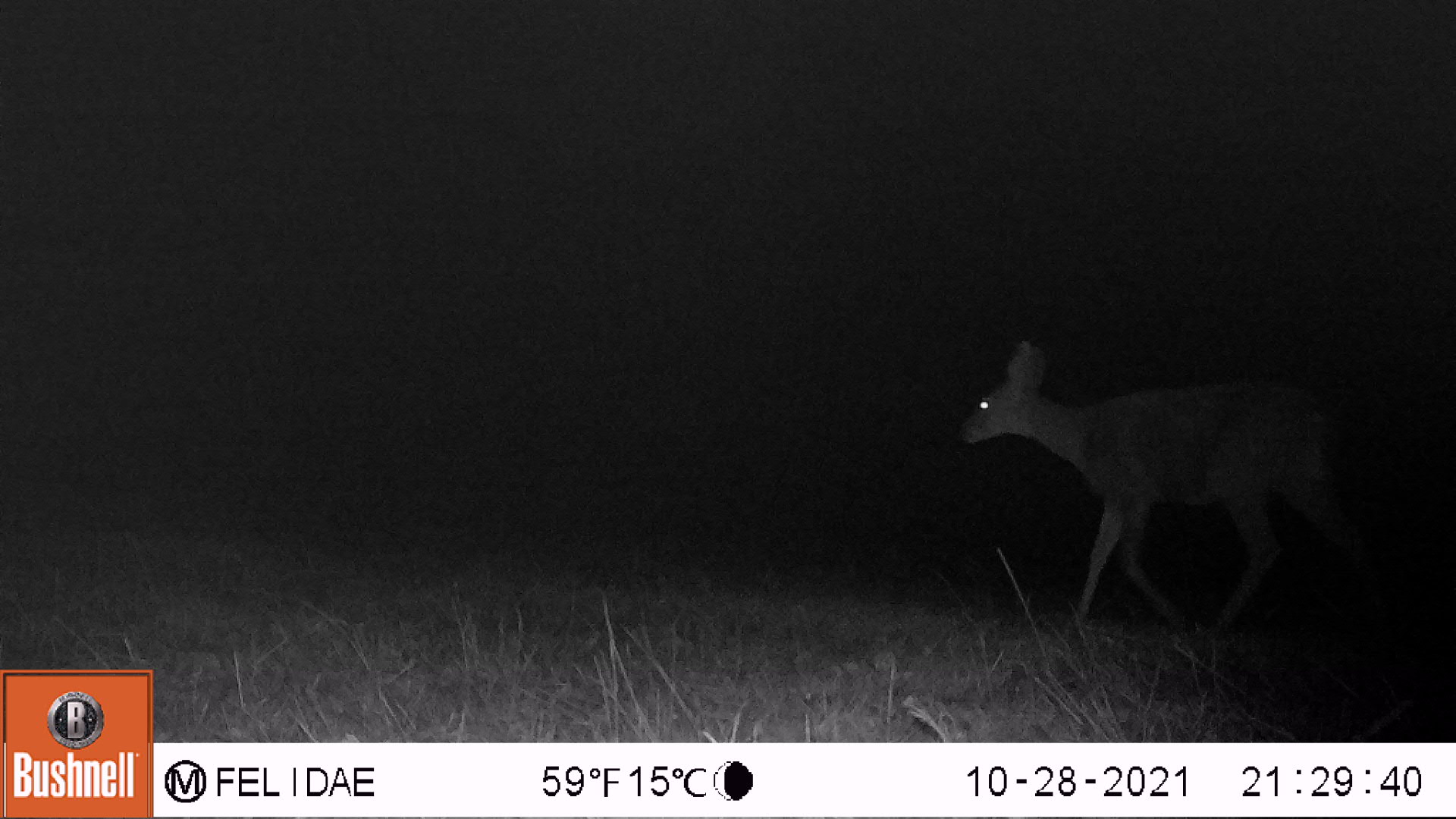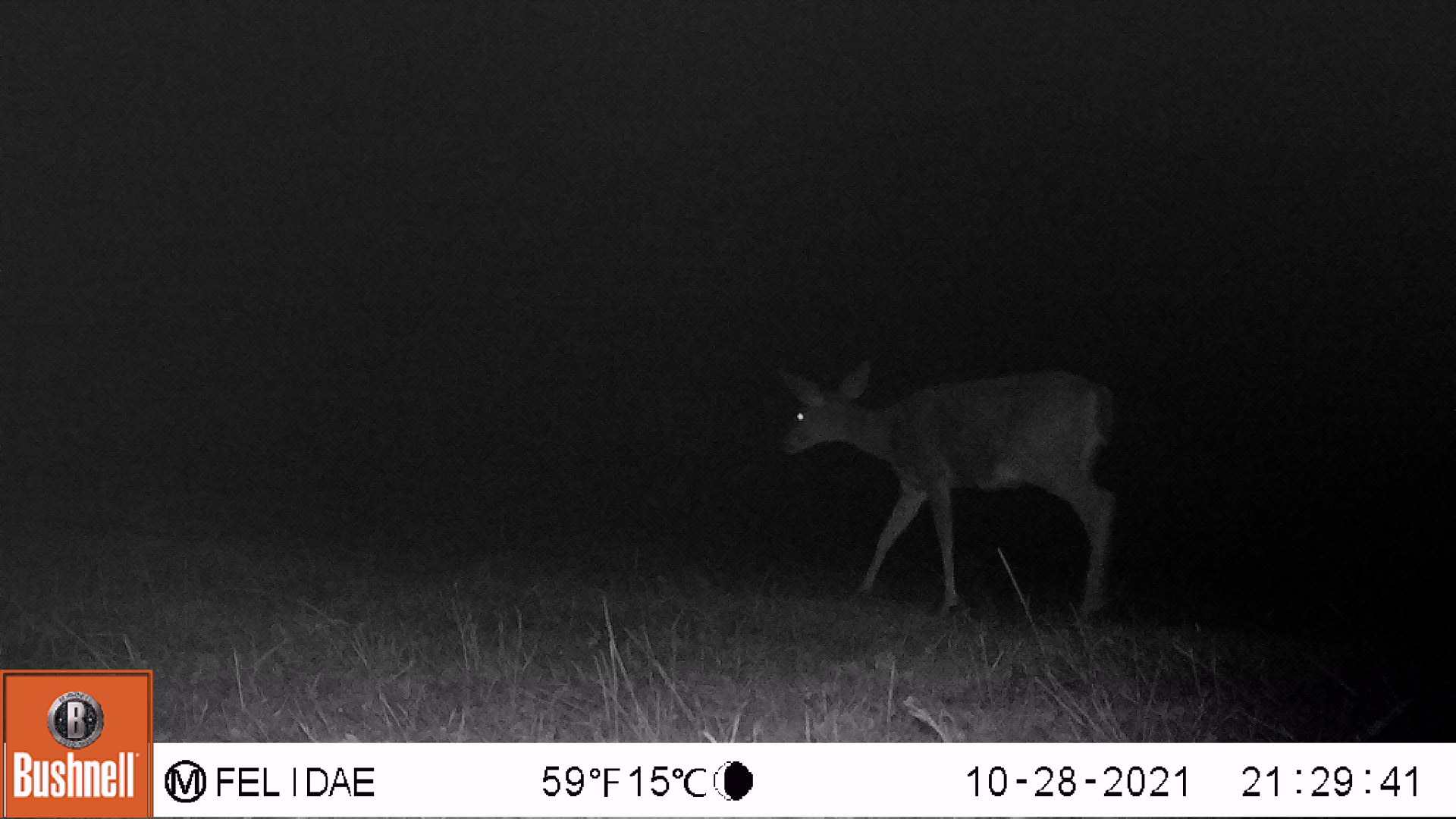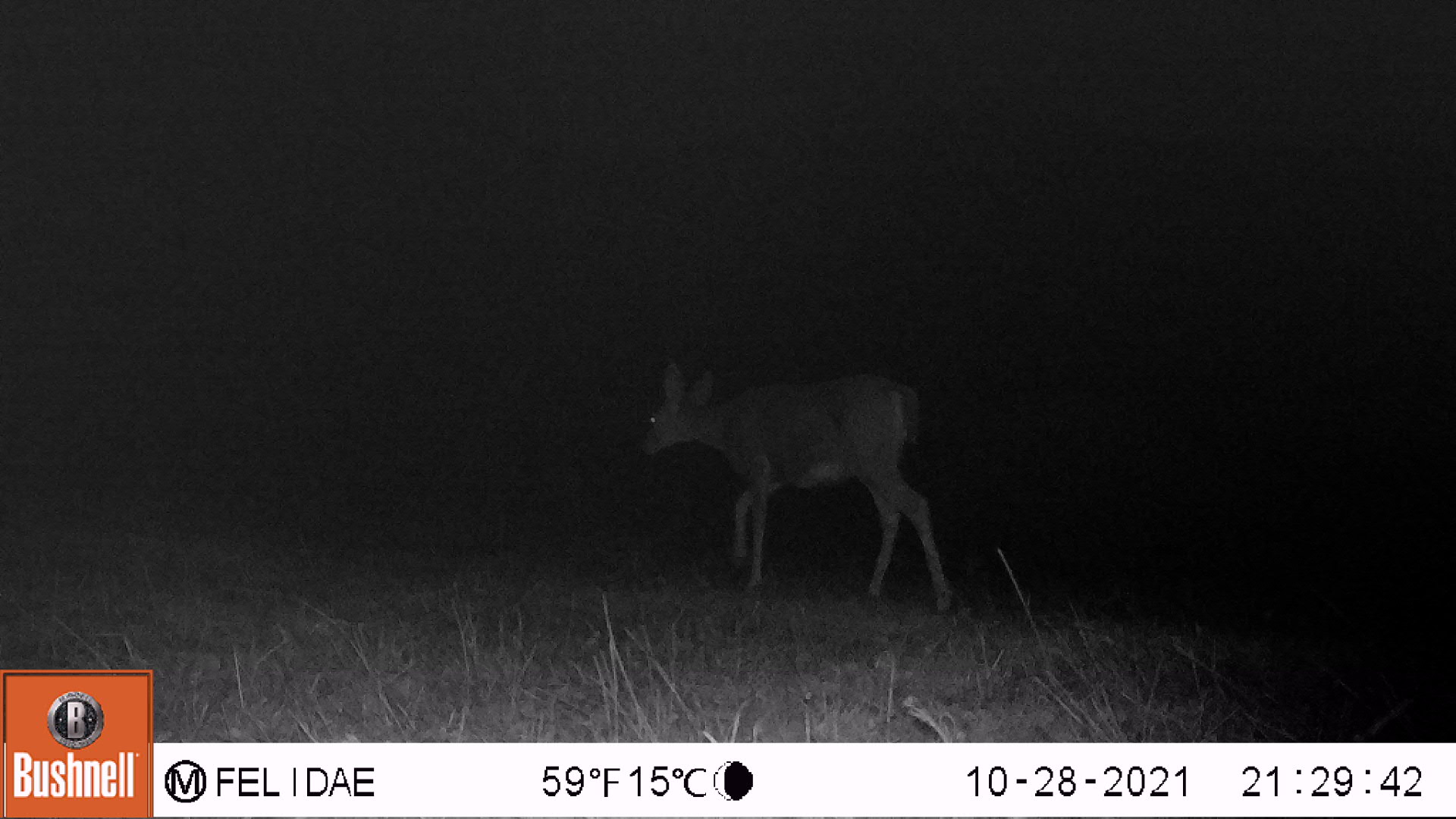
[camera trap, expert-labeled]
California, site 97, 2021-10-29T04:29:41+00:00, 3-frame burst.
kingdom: Animalia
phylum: Chordata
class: Mammalia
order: Artiodactyla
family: Cervidae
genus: Odocoileus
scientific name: Odocoileus hemionus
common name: mule deer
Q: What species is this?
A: Mule deer (Odocoileus hemionus).